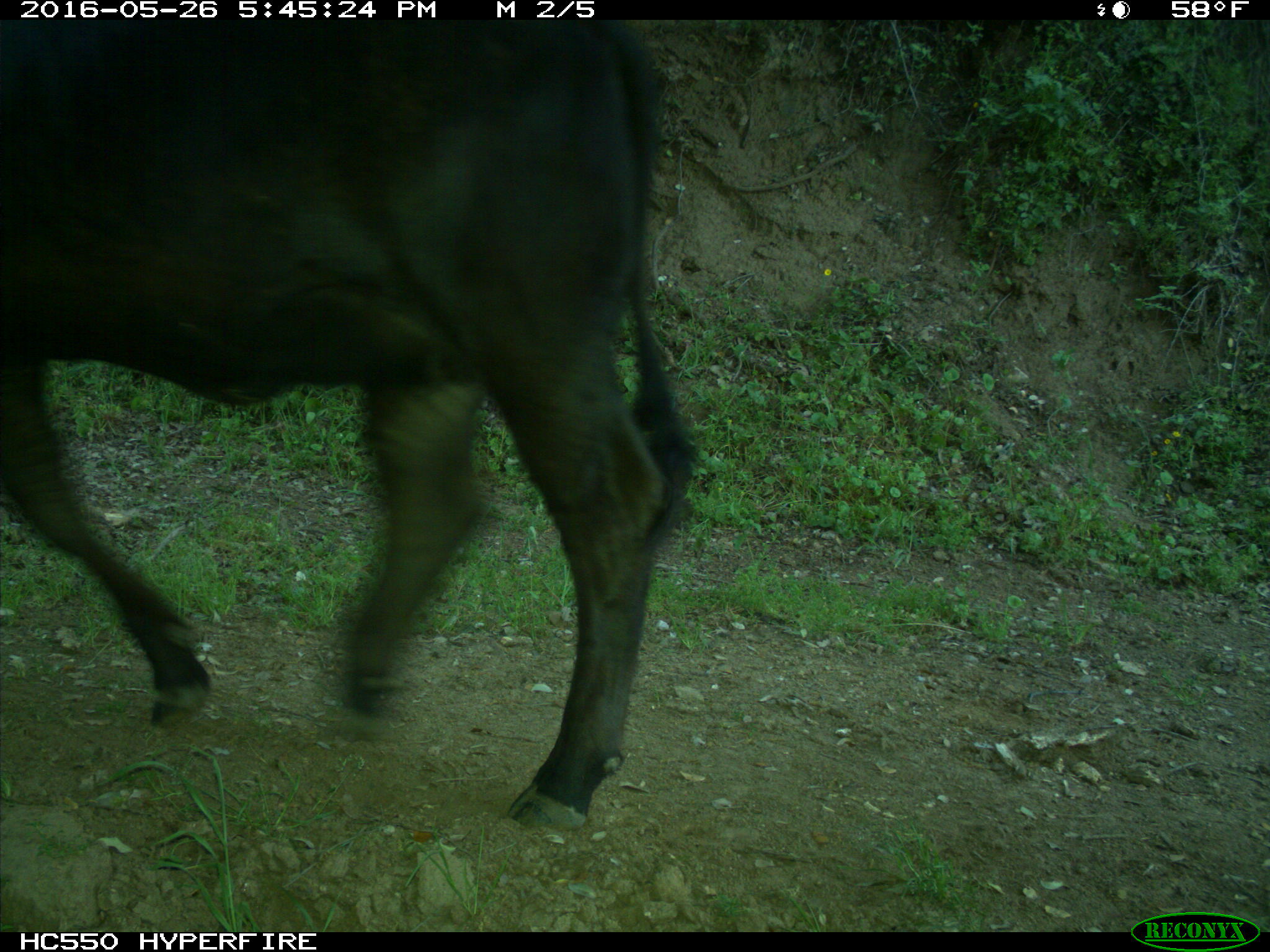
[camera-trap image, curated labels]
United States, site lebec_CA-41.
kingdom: Animalia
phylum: Chordata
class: Mammalia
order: Artiodactyla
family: Bovidae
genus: Bos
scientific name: Bos taurus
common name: domestic cow